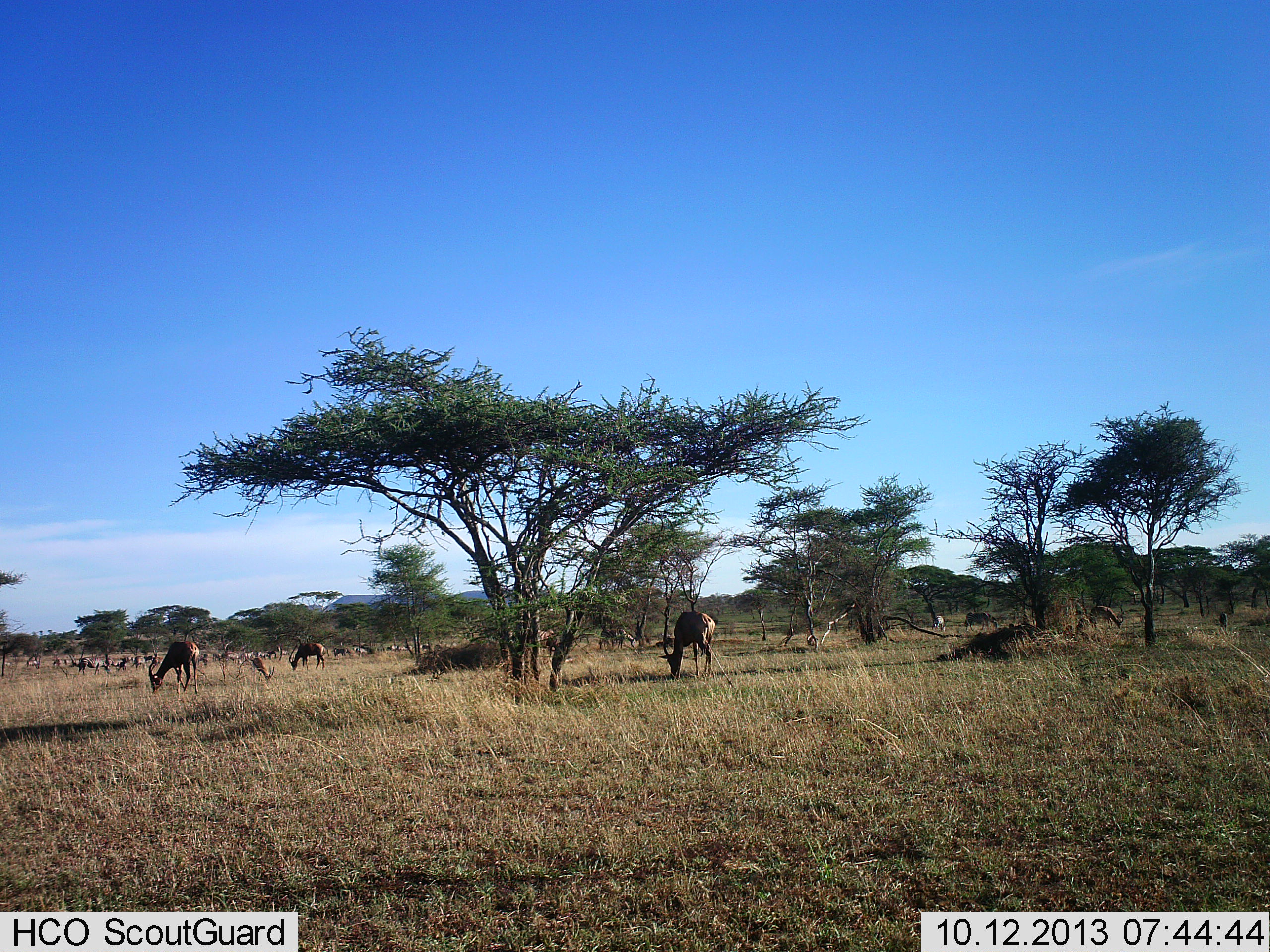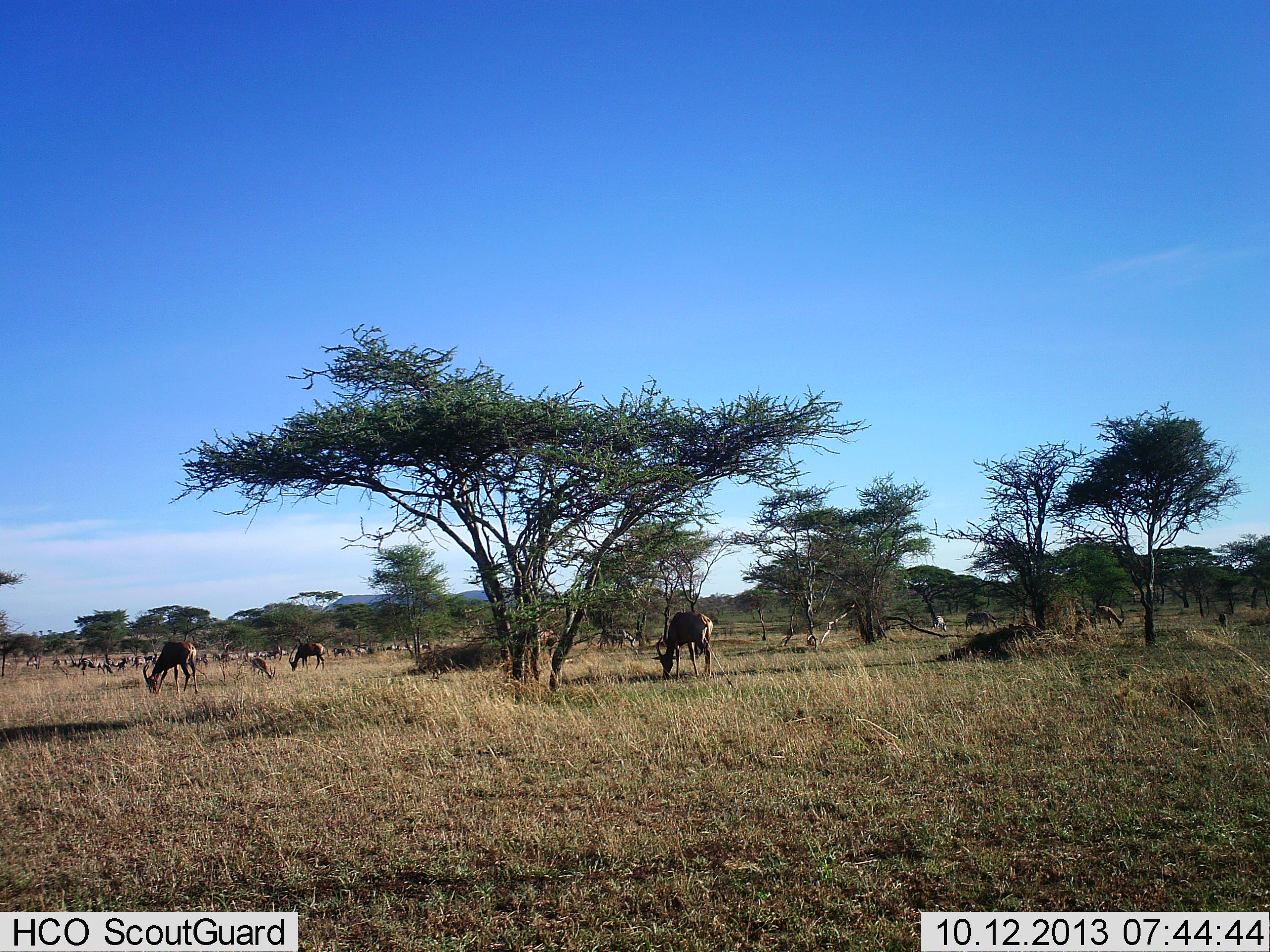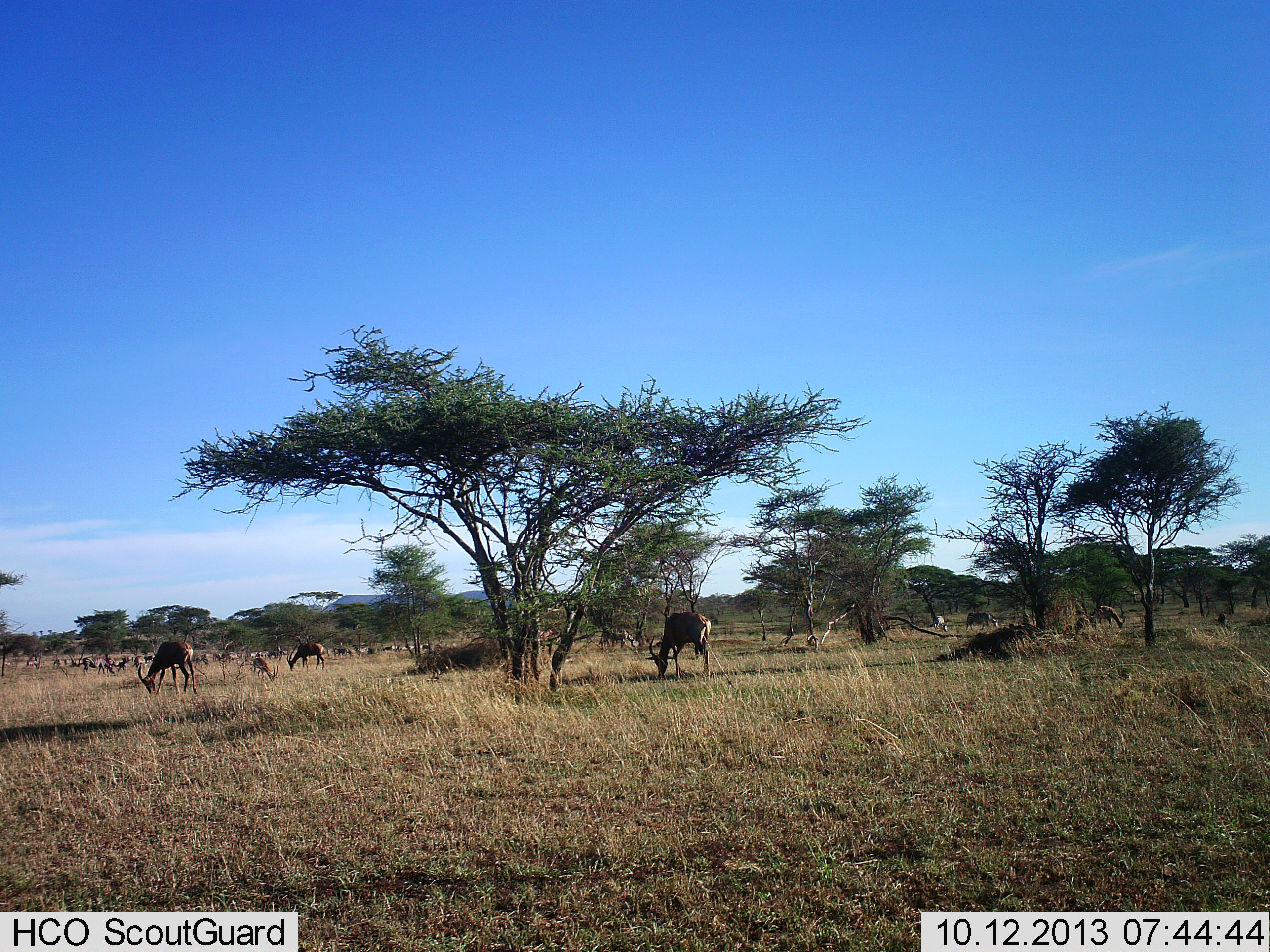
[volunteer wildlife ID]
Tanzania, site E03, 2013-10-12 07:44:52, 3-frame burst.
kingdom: Animalia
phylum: Chordata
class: Mammalia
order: Artiodactyla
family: Bovidae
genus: Nanger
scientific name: Nanger granti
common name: grant's gazelle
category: gazellegrants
Gazellegrants (grant's gazelle) (Nanger granti), count 11-50. Behavior (volunteer vote fractions): standing 17%, resting 8%, moving 17%, interacting 0%. Young present (vote fraction): 17%. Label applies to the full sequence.